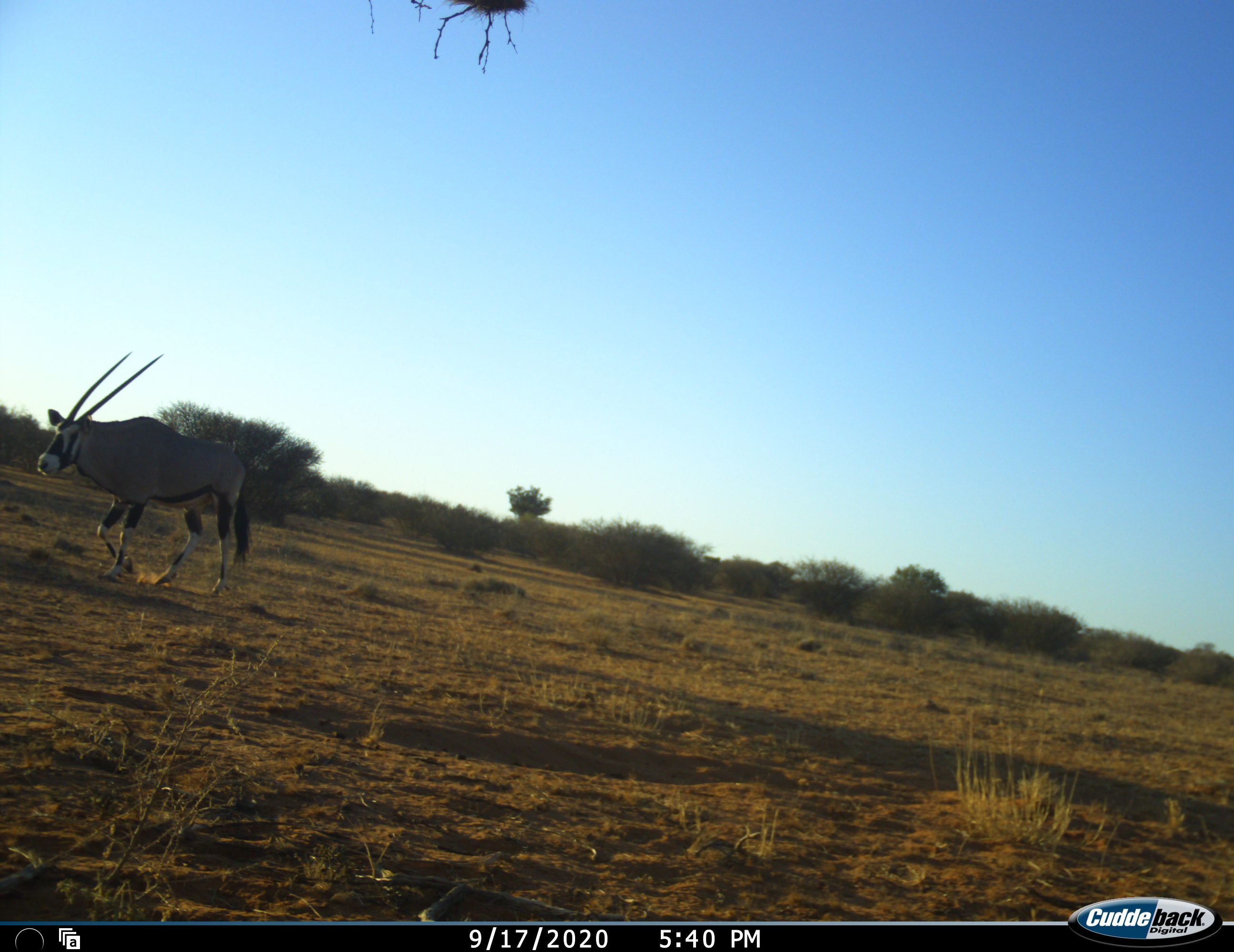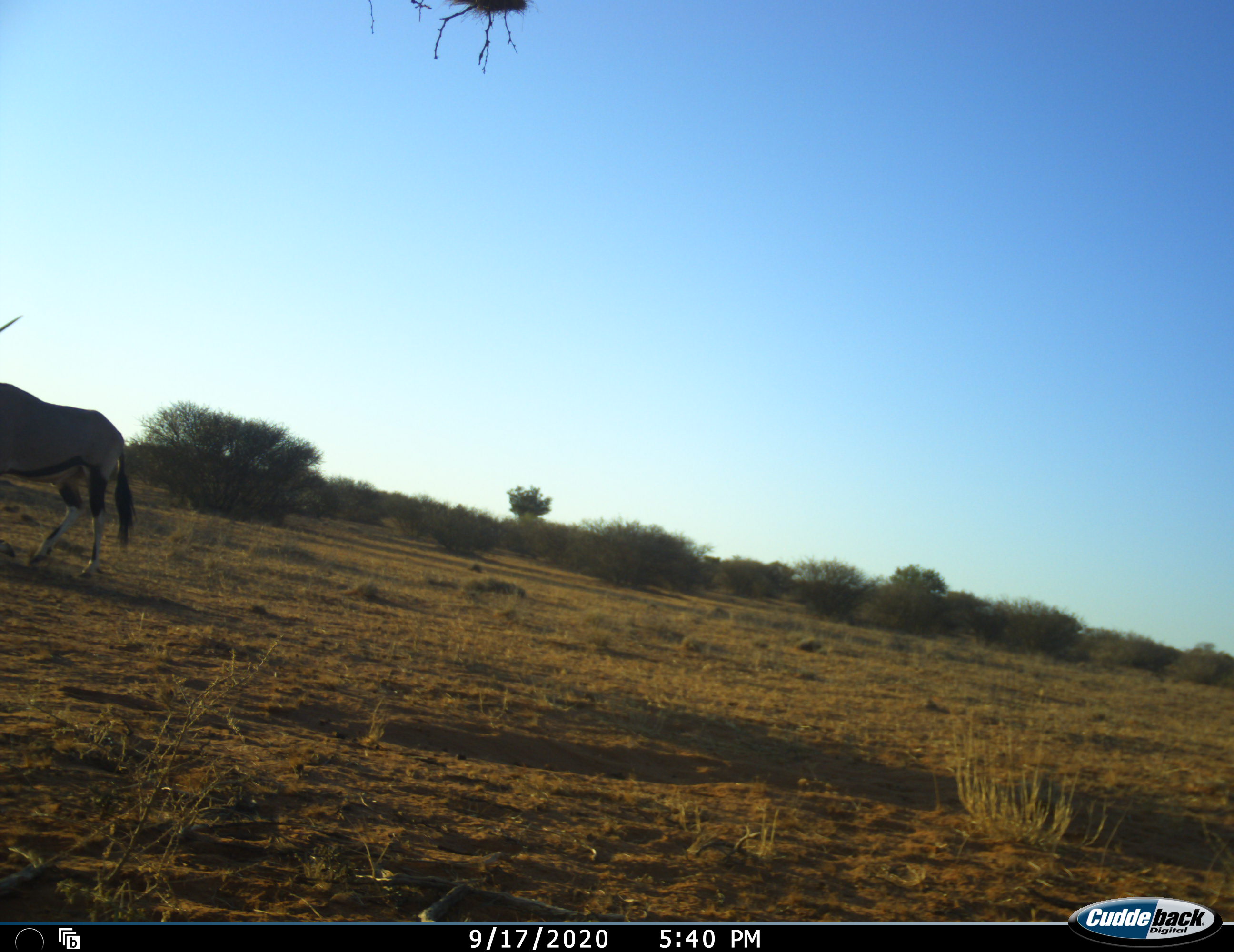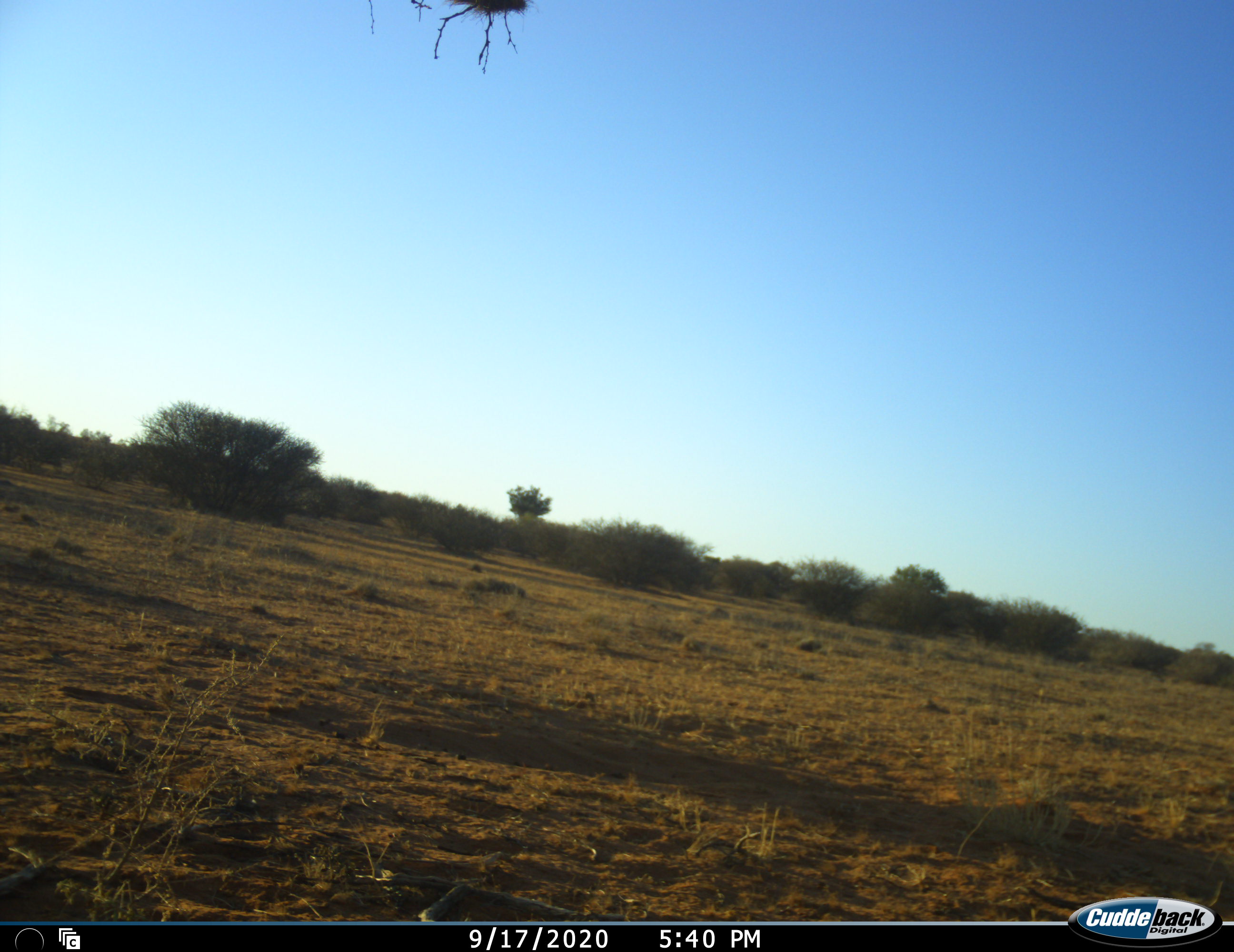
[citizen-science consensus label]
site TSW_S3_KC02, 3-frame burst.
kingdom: Animalia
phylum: Chordata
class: Mammalia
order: Artiodactyla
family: Bovidae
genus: Oryx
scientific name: Oryx gazella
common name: gemsbok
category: oryx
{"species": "oryx (gemsbok) (Oryx gazella)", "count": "1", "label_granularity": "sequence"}